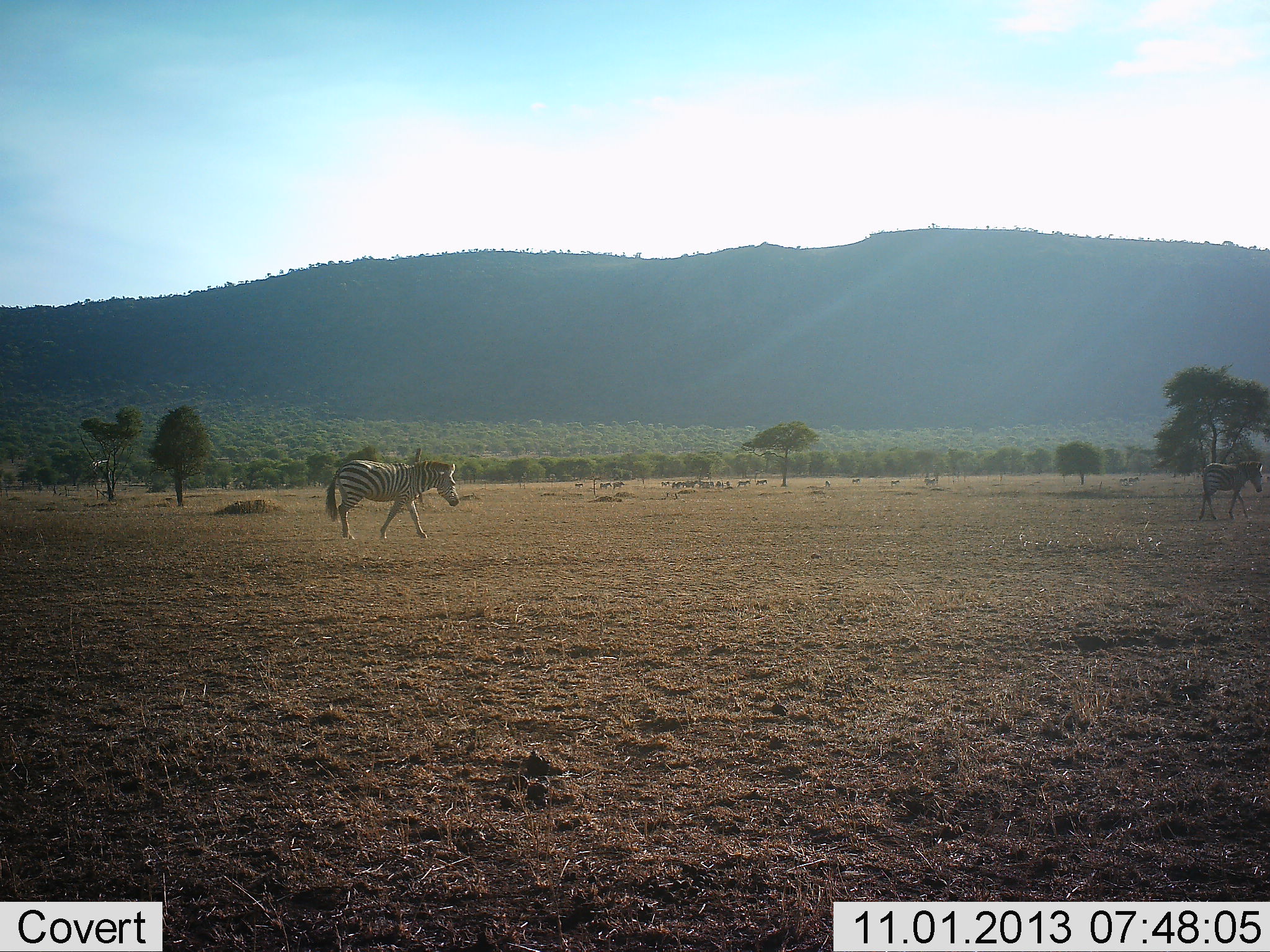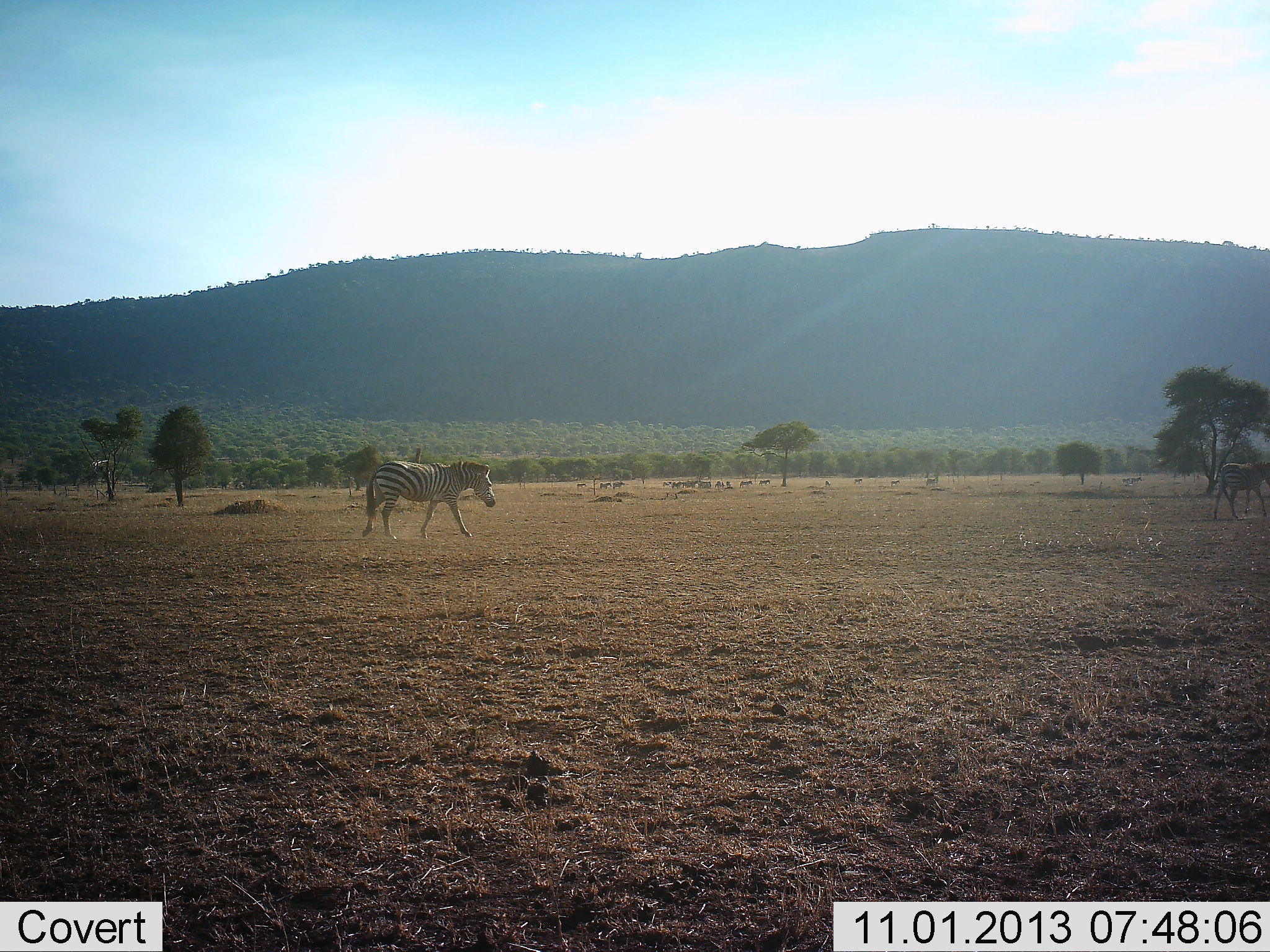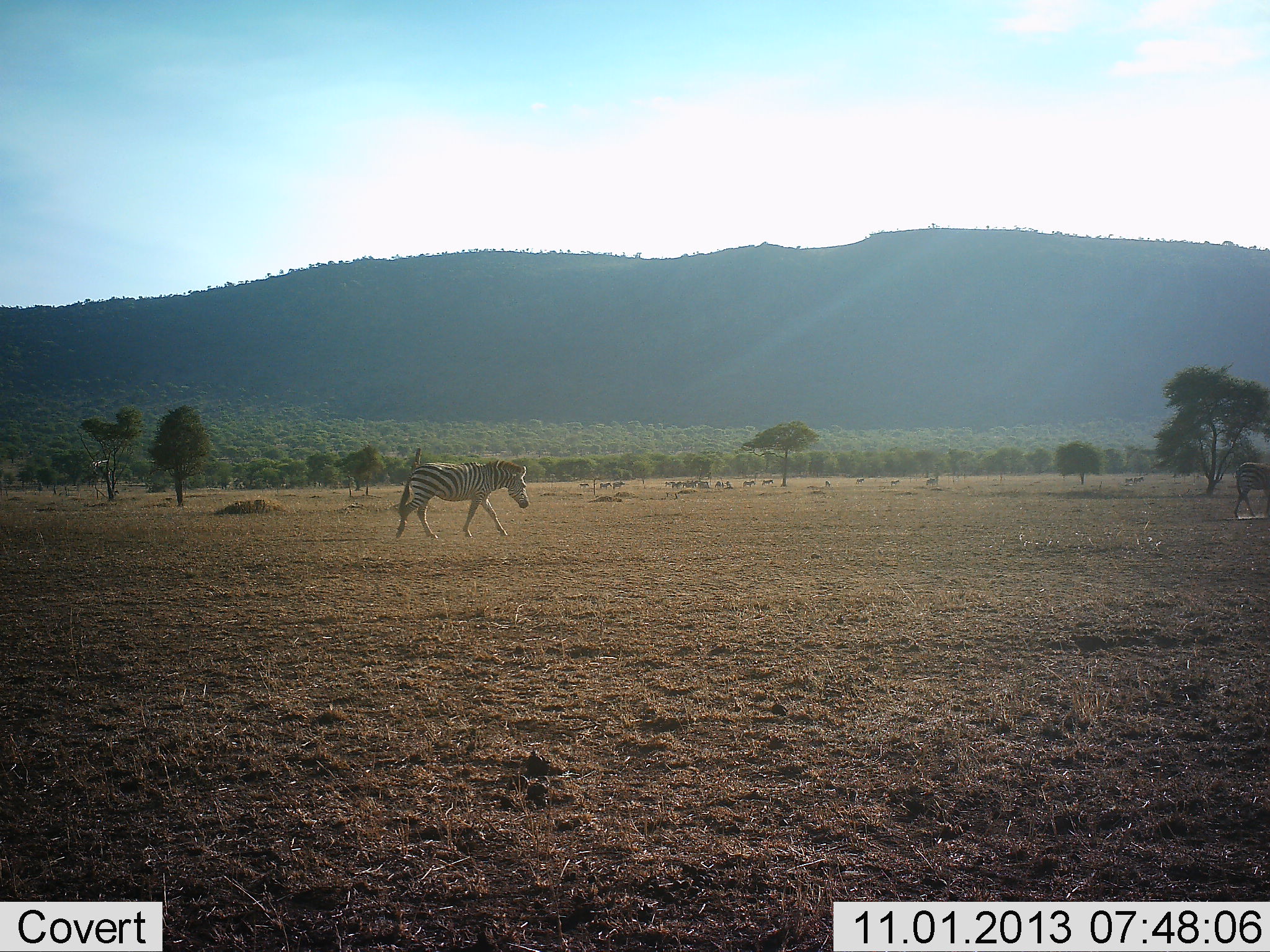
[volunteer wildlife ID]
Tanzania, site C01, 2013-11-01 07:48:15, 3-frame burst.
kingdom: Animalia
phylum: Chordata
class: Mammalia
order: Perissodactyla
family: Equidae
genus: Equus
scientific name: Equus quagga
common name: plains zebra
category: zebra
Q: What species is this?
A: Zebra (plains zebra) (Equus quagga).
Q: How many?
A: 2.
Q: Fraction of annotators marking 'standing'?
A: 0%.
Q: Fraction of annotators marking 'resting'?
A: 0%.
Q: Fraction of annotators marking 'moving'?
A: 100%.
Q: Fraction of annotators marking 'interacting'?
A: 0%.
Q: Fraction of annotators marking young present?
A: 10%.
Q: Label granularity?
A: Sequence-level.